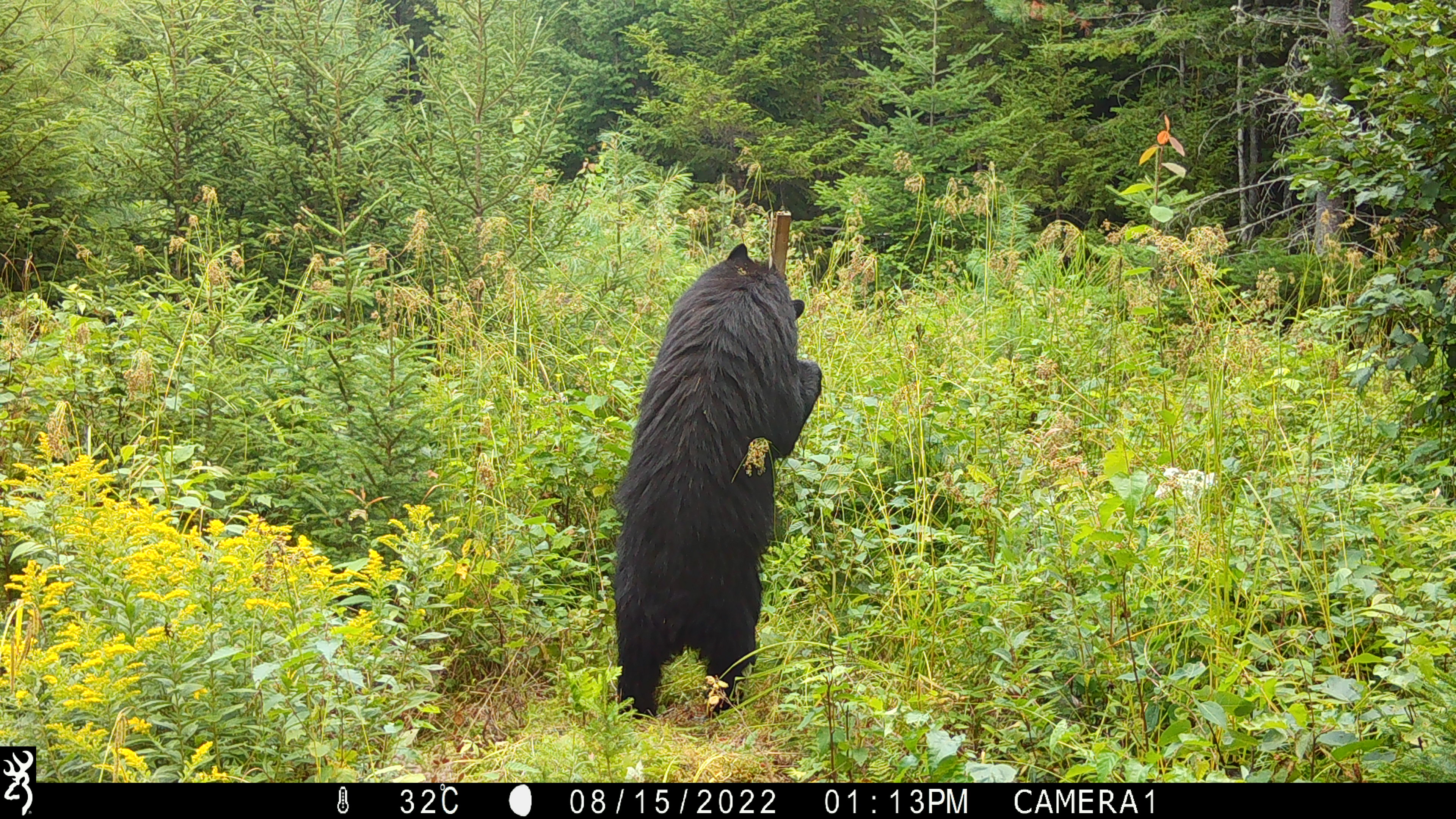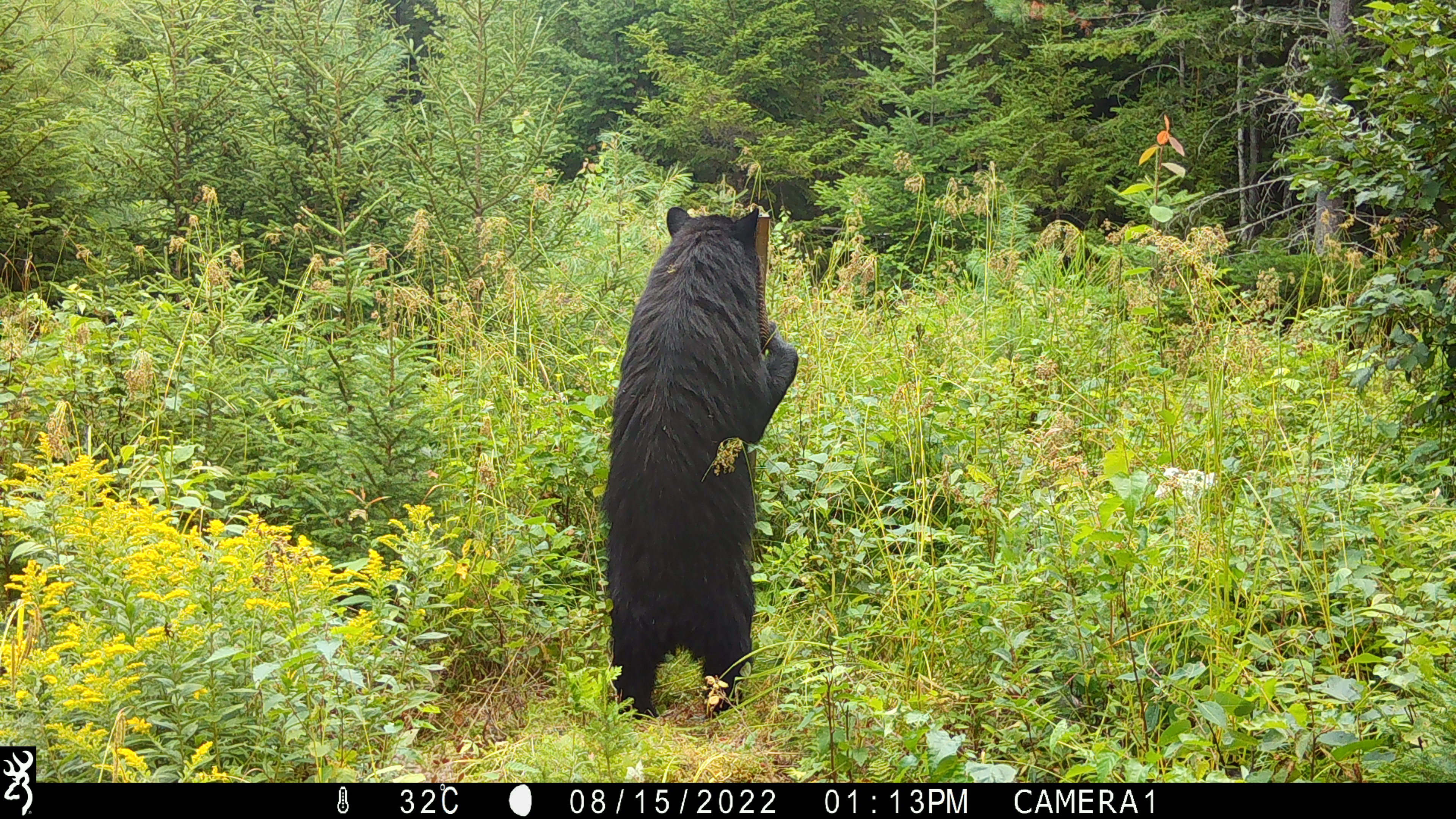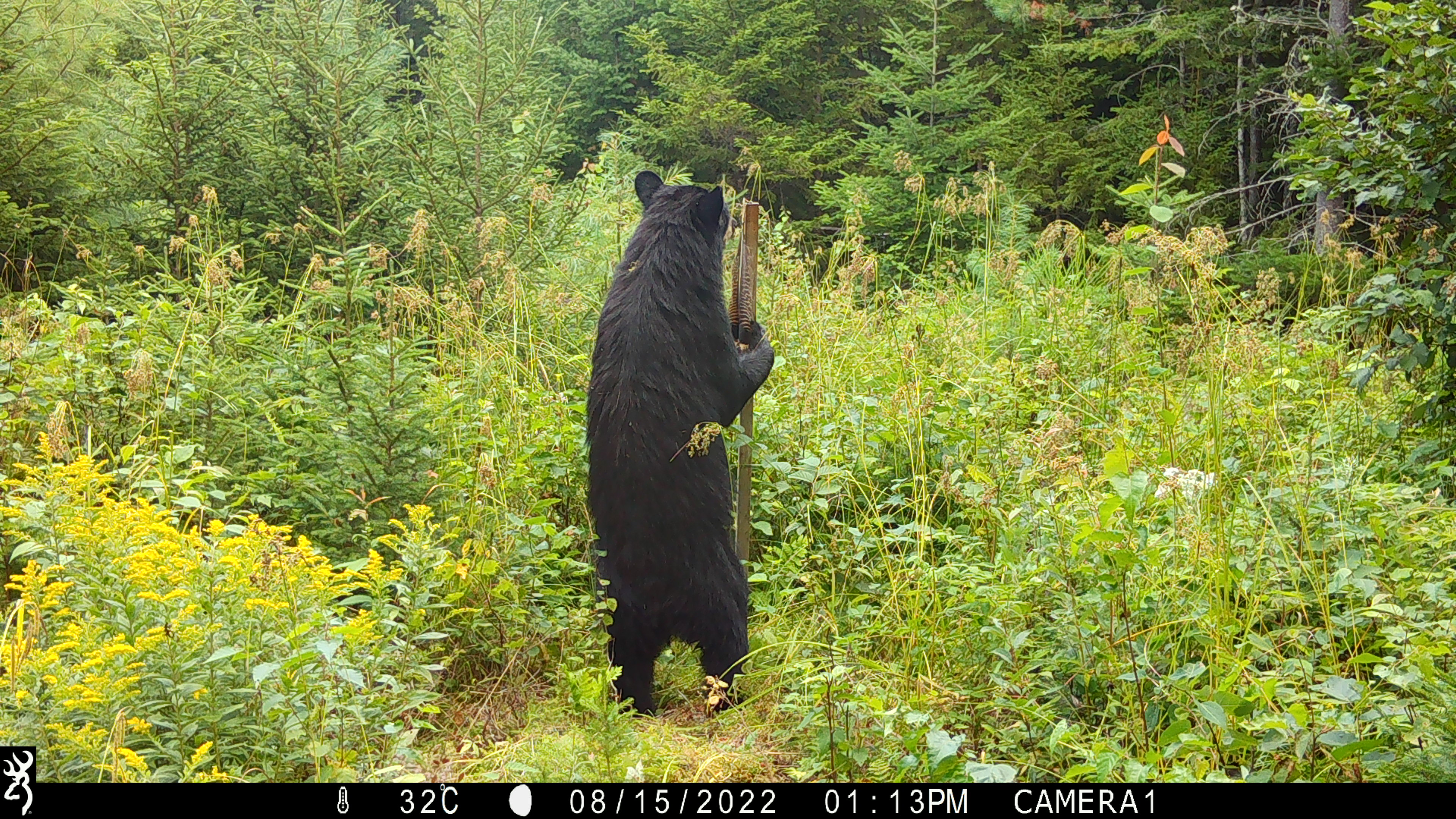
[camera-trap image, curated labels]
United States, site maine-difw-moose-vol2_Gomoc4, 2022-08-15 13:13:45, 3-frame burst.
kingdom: Animalia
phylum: Chordata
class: Mammalia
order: Carnivora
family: Ursidae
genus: Ursus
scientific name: Ursus americanus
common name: black bear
Black bear (Ursus americanus).